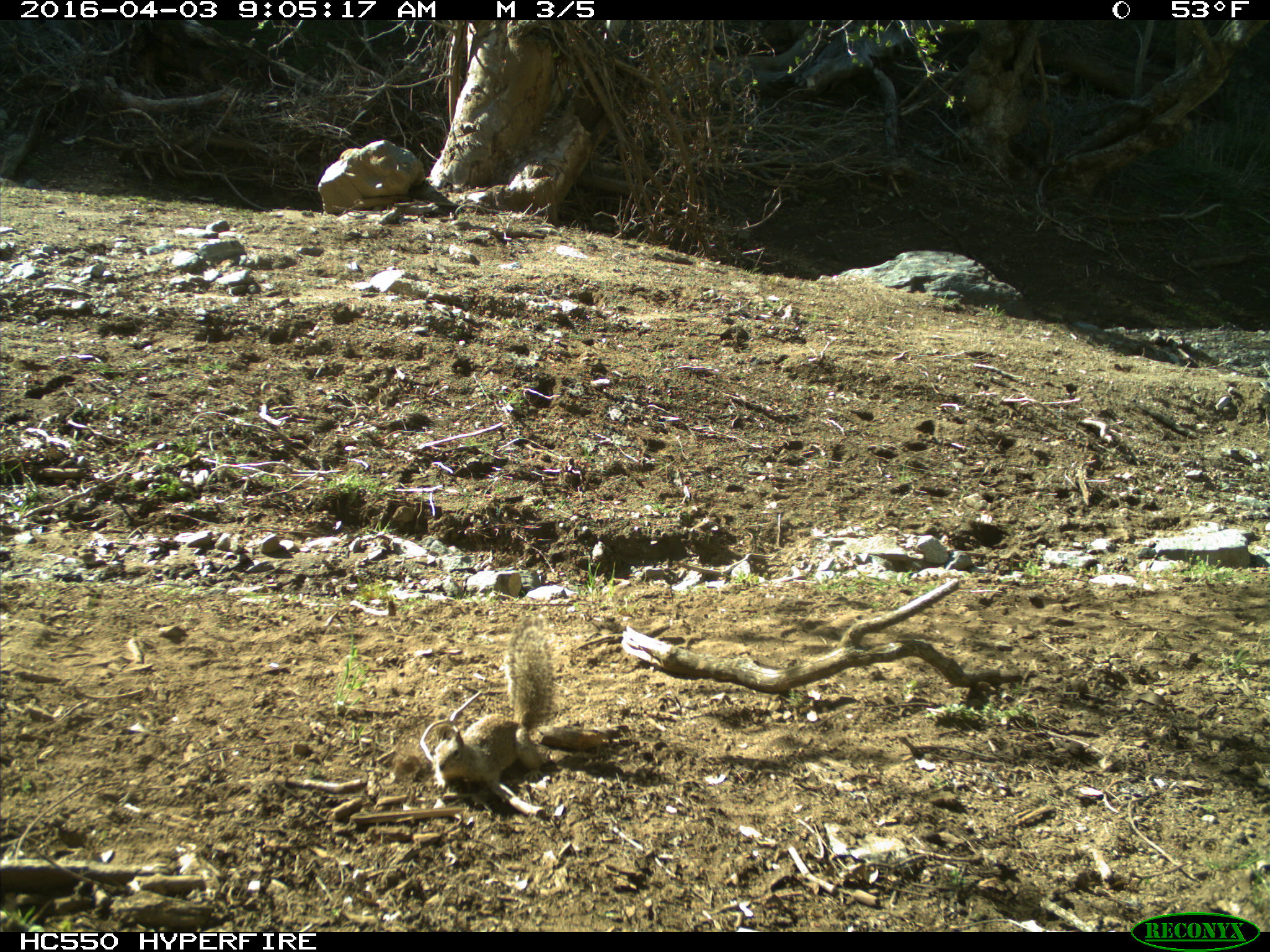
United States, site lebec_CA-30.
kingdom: Animalia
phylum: Chordata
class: Mammalia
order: Rodentia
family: Sciuridae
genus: Otospermophilus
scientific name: Otospermophilus beecheyi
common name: california ground squirrel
Otospermophilus beecheyi (california ground squirrel).